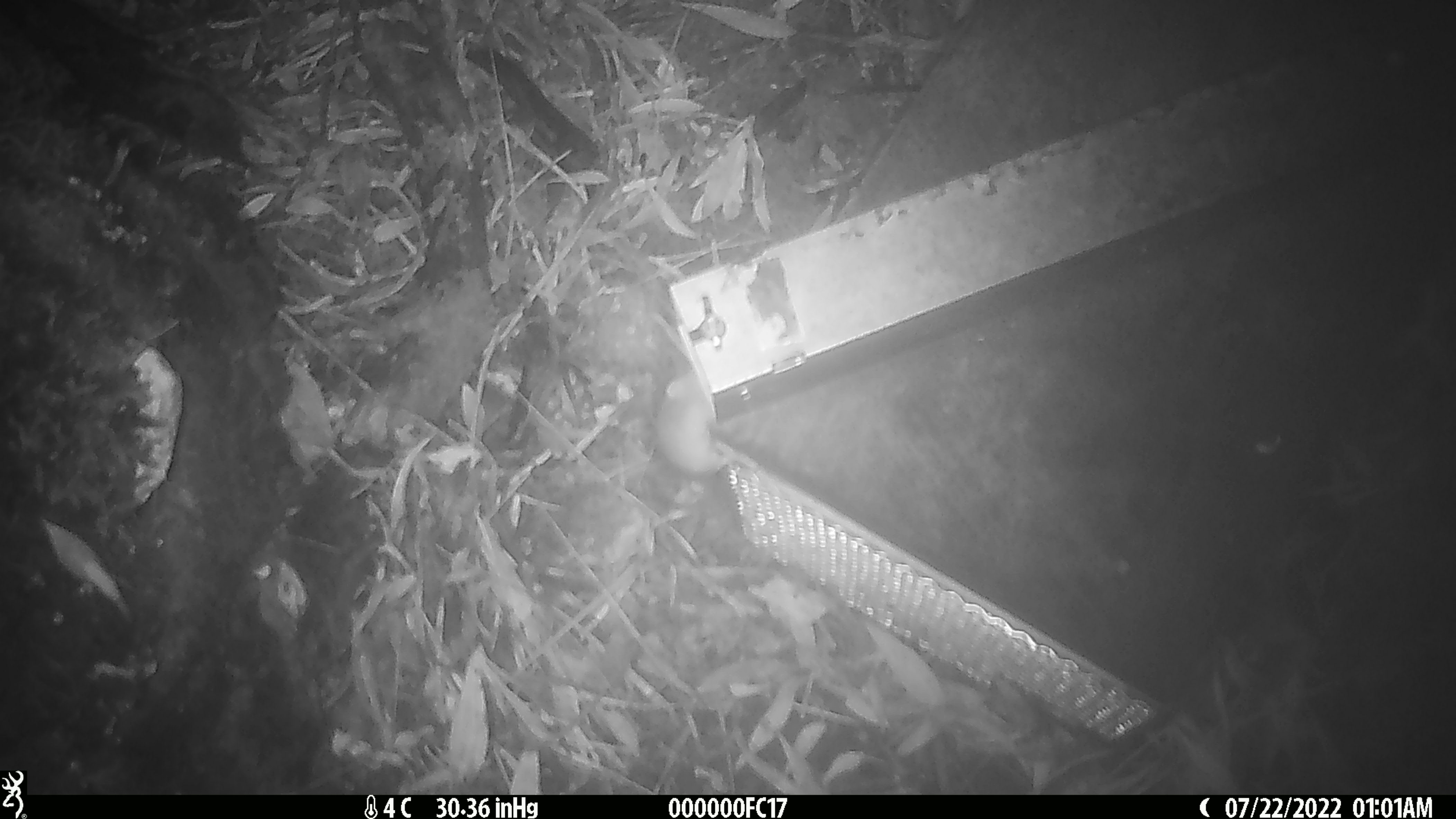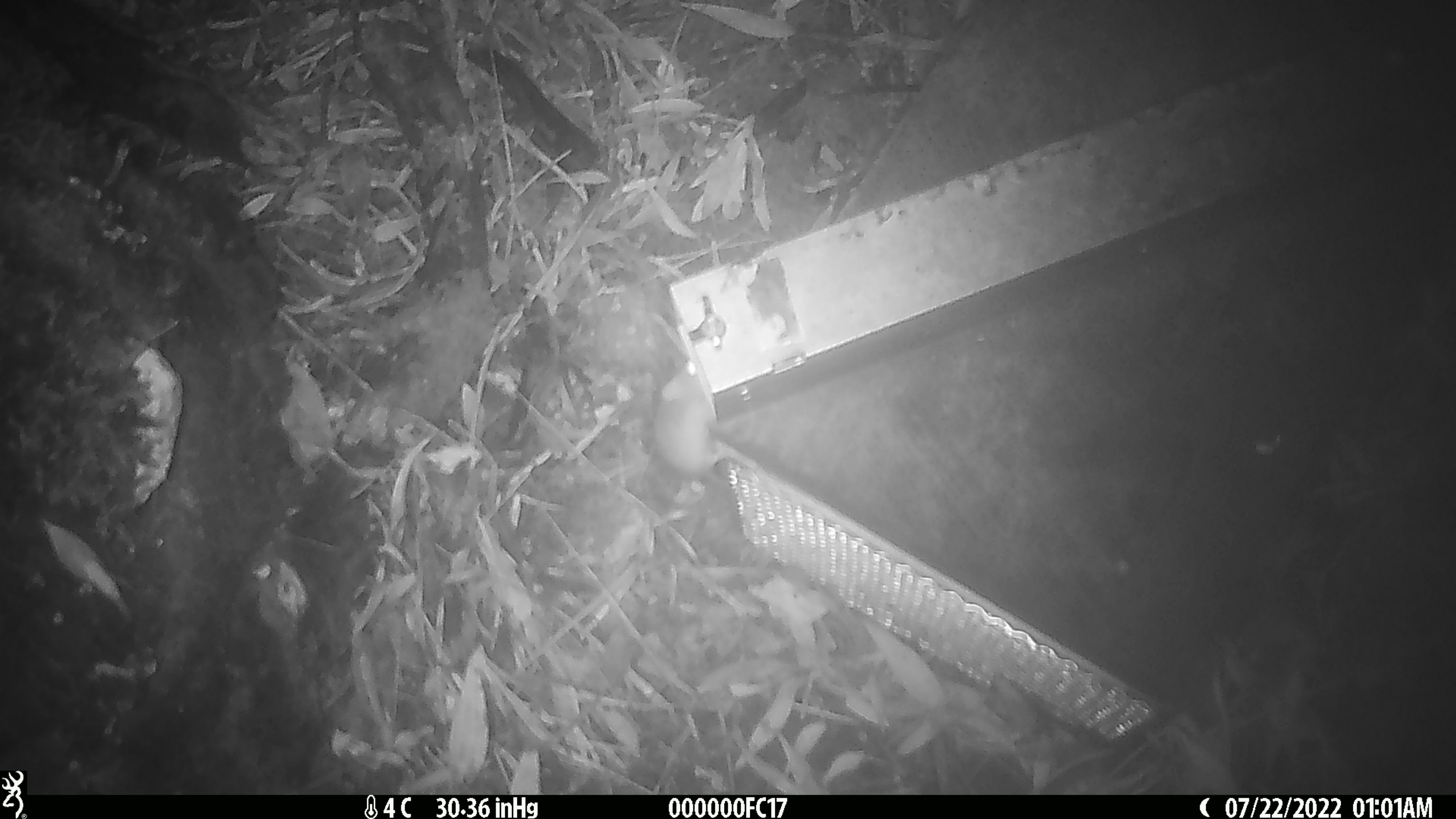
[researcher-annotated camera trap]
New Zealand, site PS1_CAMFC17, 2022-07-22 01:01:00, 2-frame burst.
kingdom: Animalia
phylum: Chordata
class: Mammalia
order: Rodentia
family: Muridae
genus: Mus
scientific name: Mus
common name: mouse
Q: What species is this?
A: Mouse (Mus).